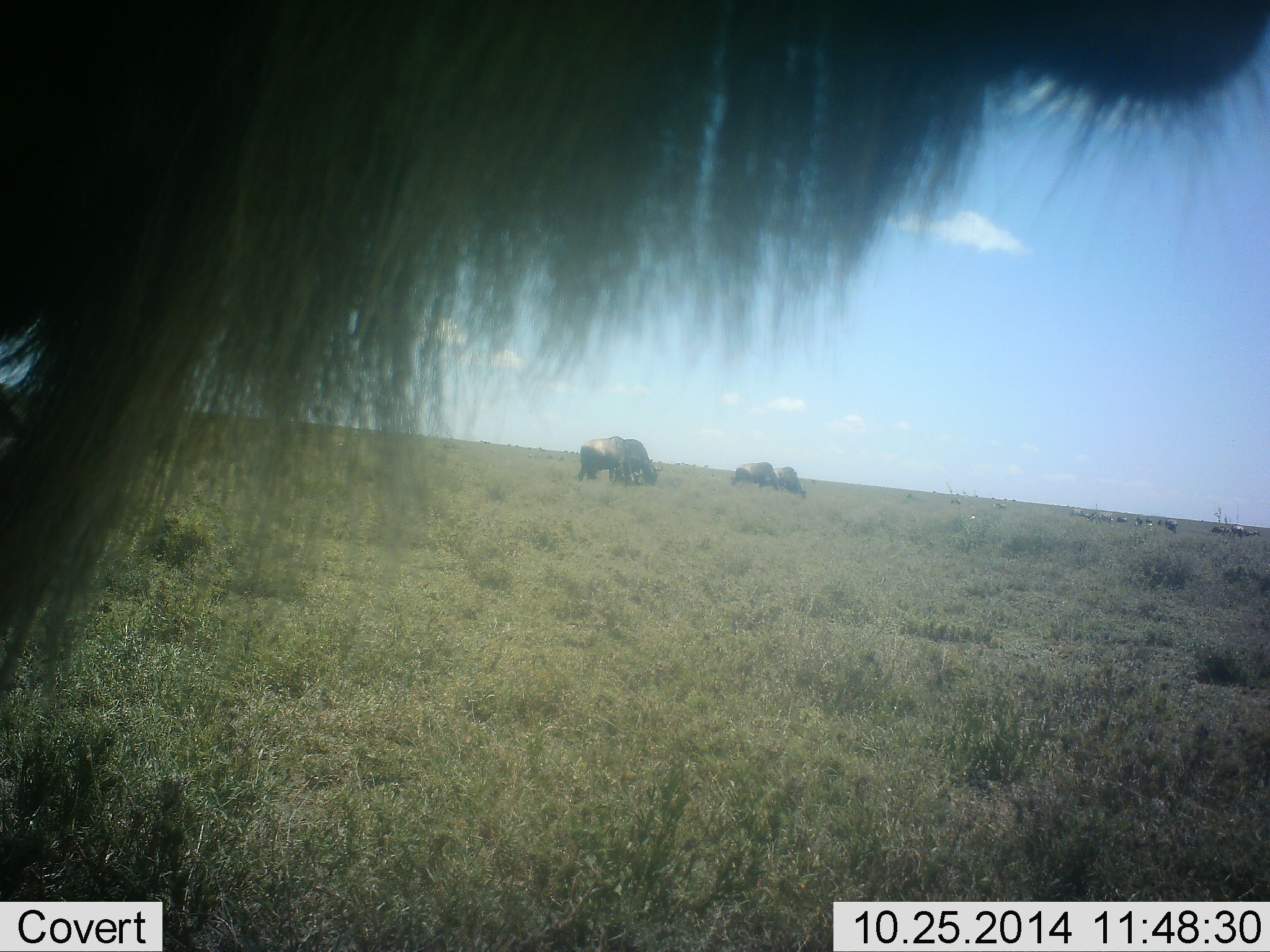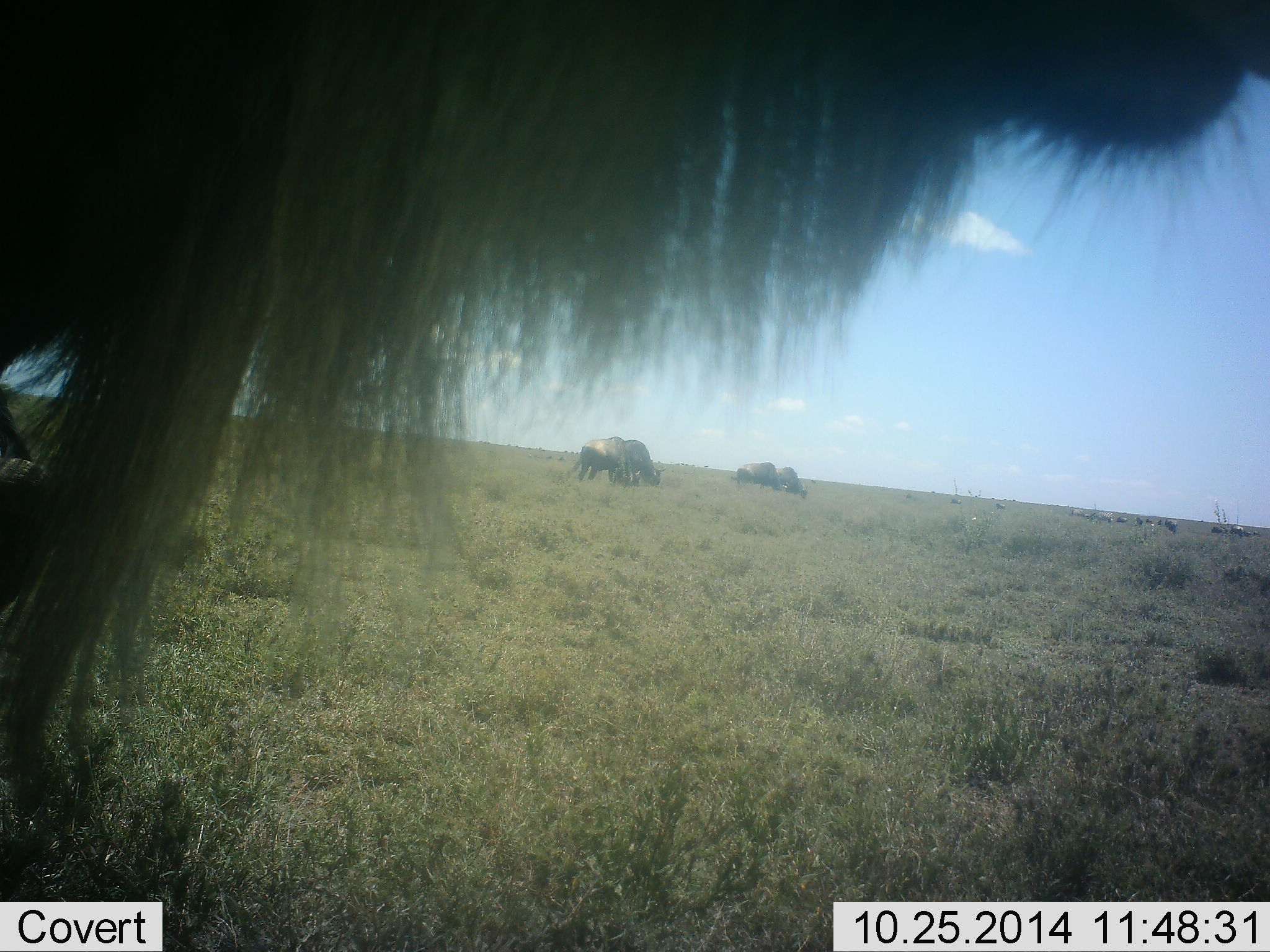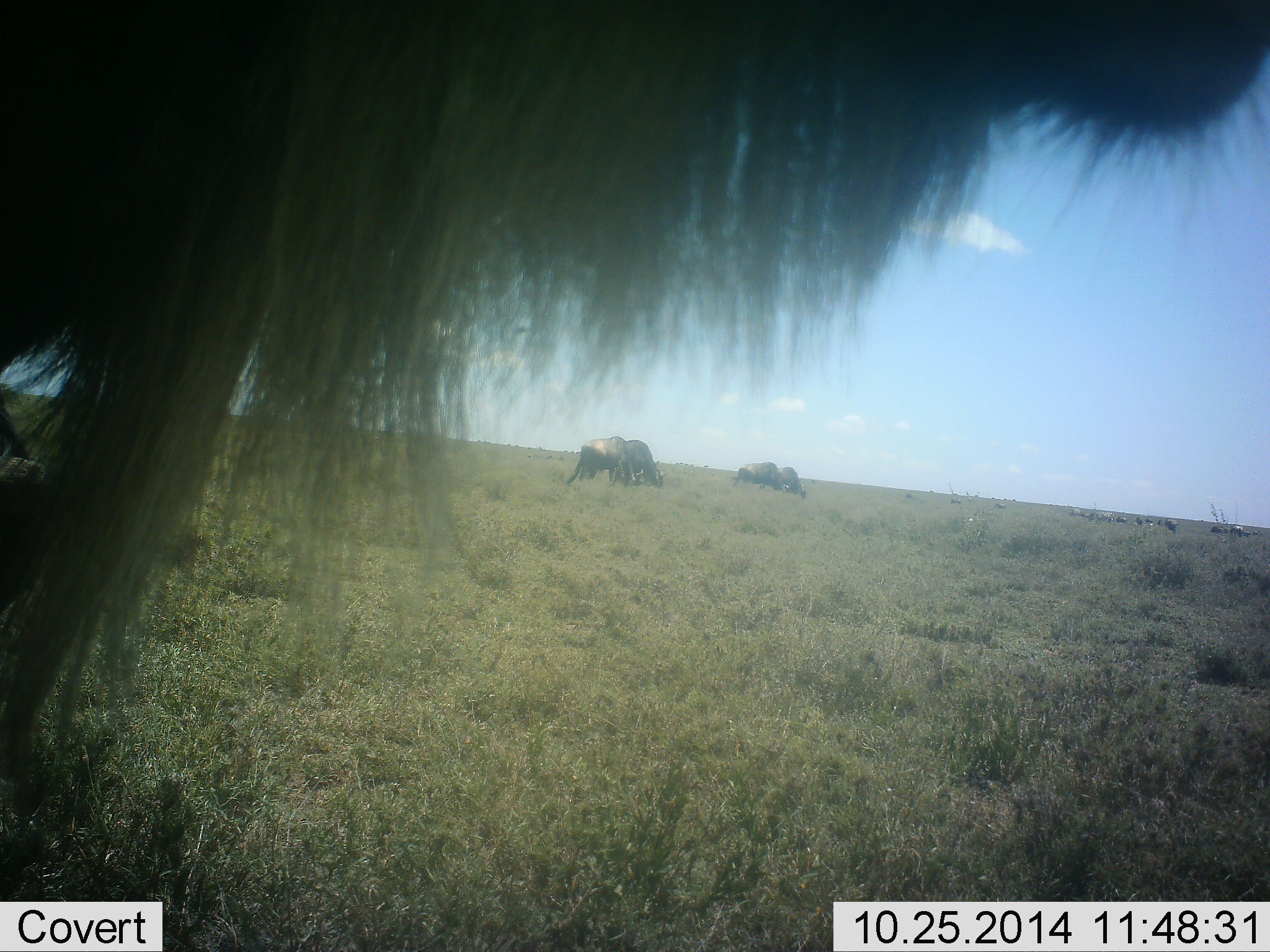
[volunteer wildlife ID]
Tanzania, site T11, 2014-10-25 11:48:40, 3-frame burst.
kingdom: Animalia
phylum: Chordata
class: Mammalia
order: Artiodactyla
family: Bovidae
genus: Connochaetes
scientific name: Connochaetes taurinus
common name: blue wildebeest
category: wildebeest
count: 5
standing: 50%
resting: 10%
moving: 0%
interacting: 0%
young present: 0%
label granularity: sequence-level